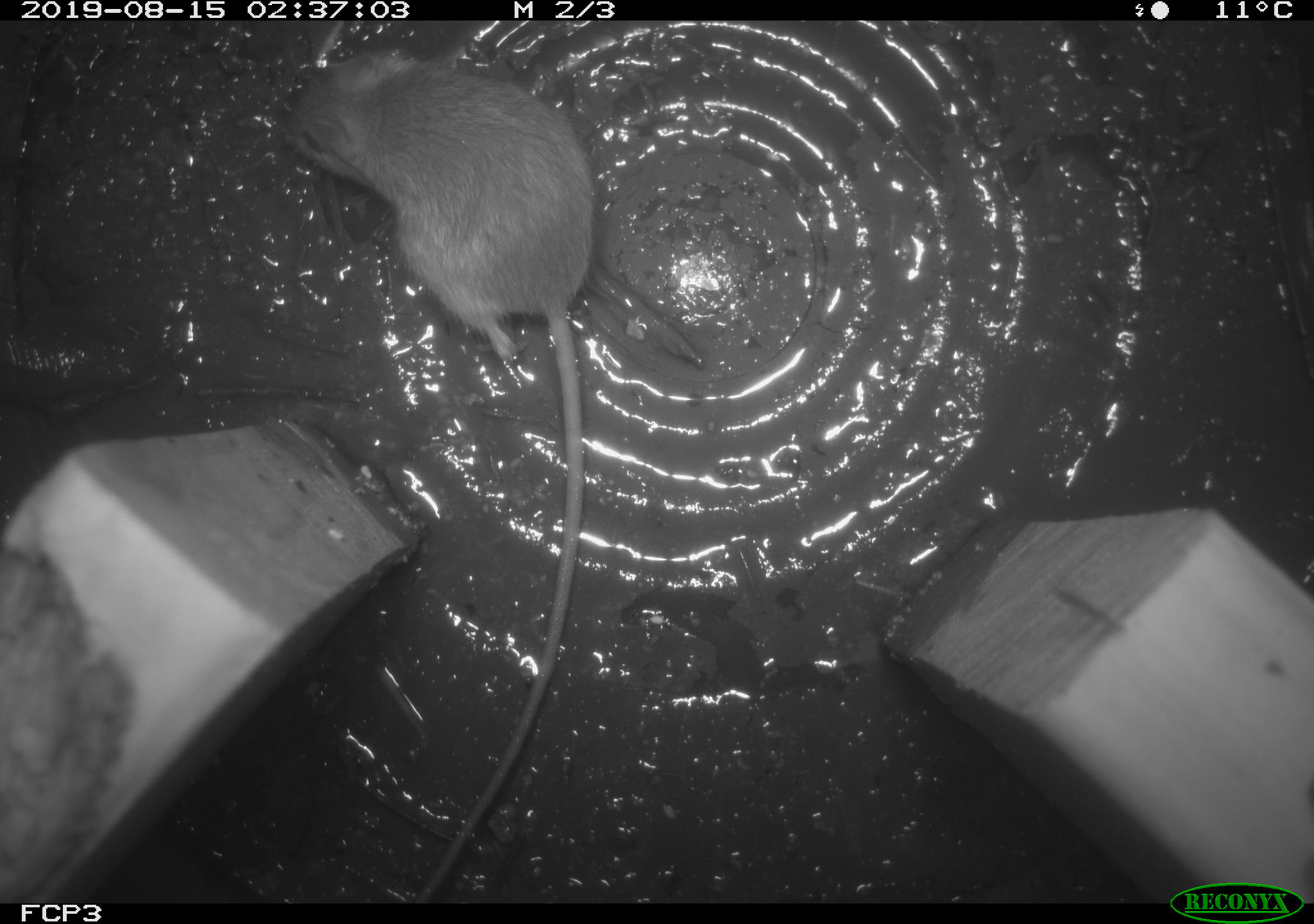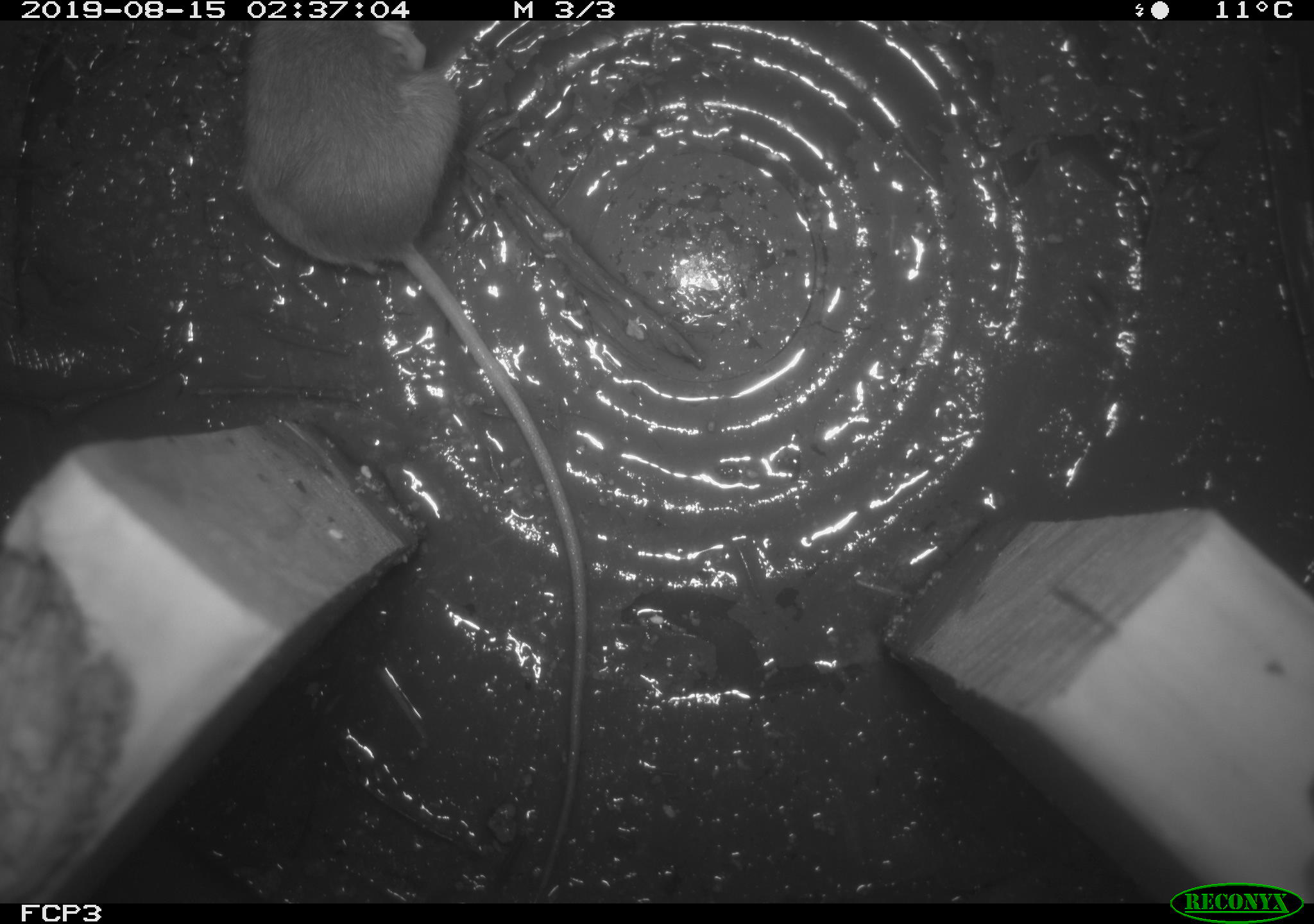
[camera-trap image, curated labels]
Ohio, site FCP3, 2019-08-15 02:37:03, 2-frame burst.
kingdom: Animalia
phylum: Chordata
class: Mammalia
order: Rodentia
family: Zapodidae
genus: Napaeozapus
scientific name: Napaeozapus insignis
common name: woodland jumping mouse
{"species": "woodland jumping mouse (Napaeozapus insignis)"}